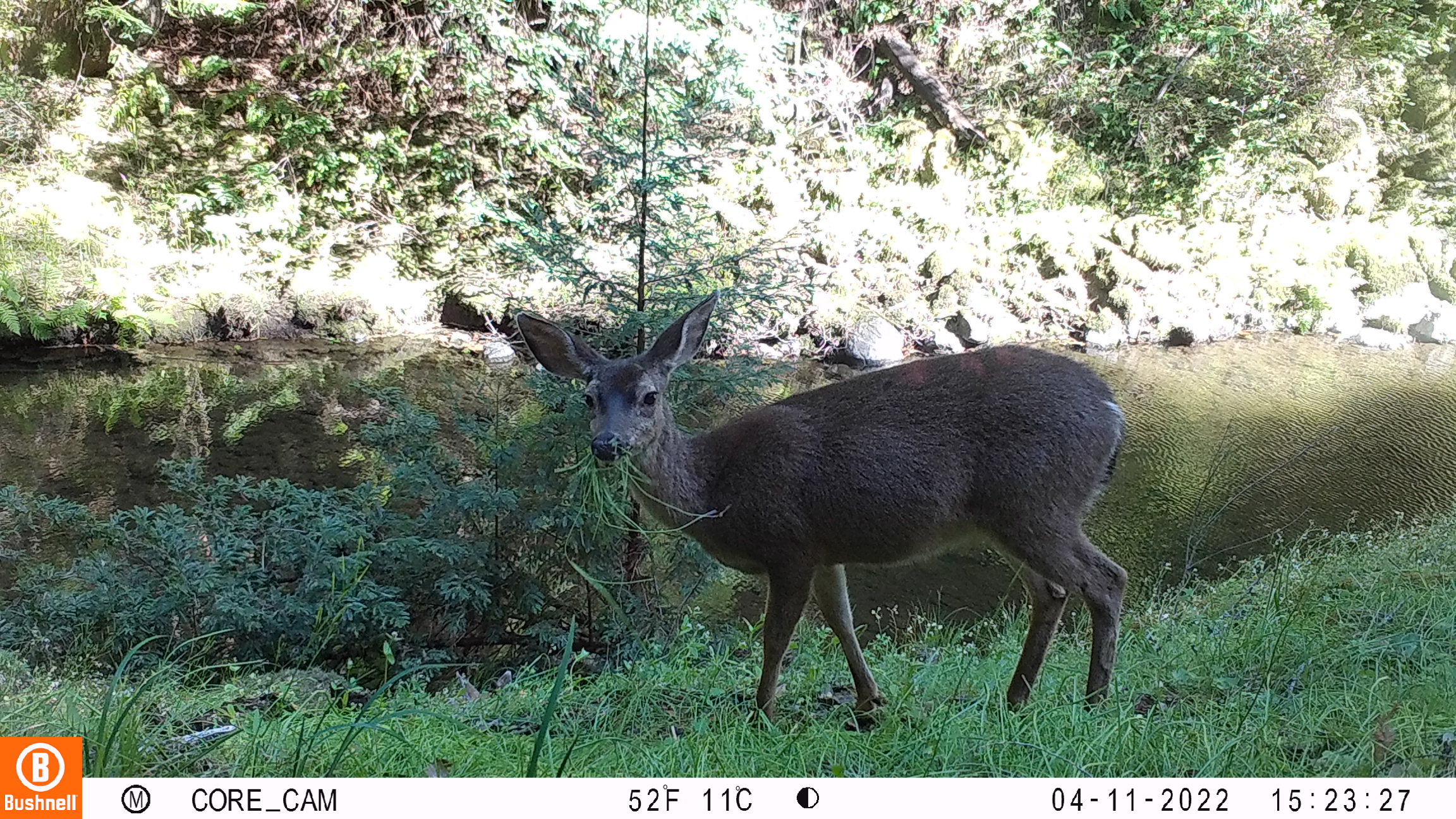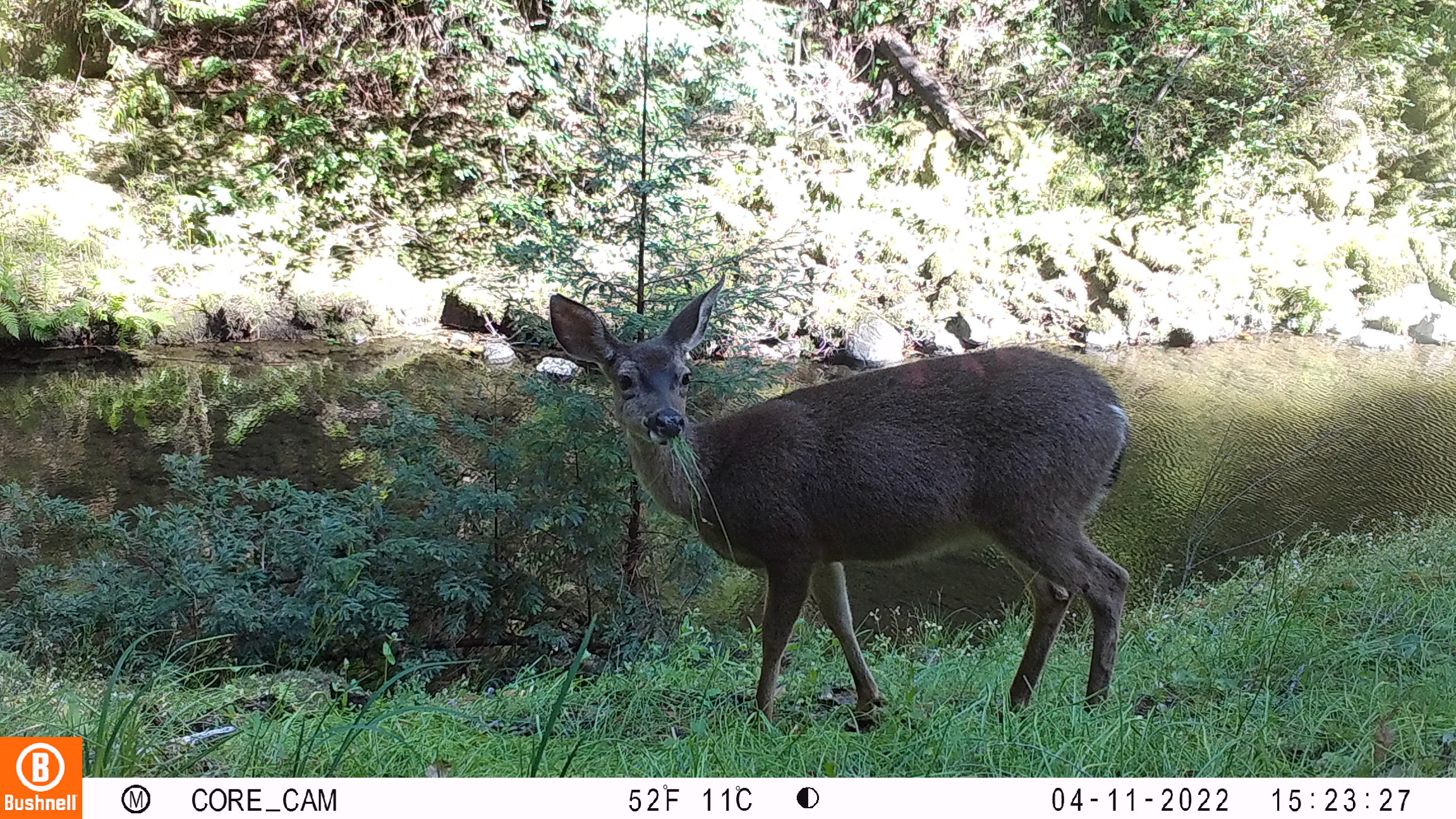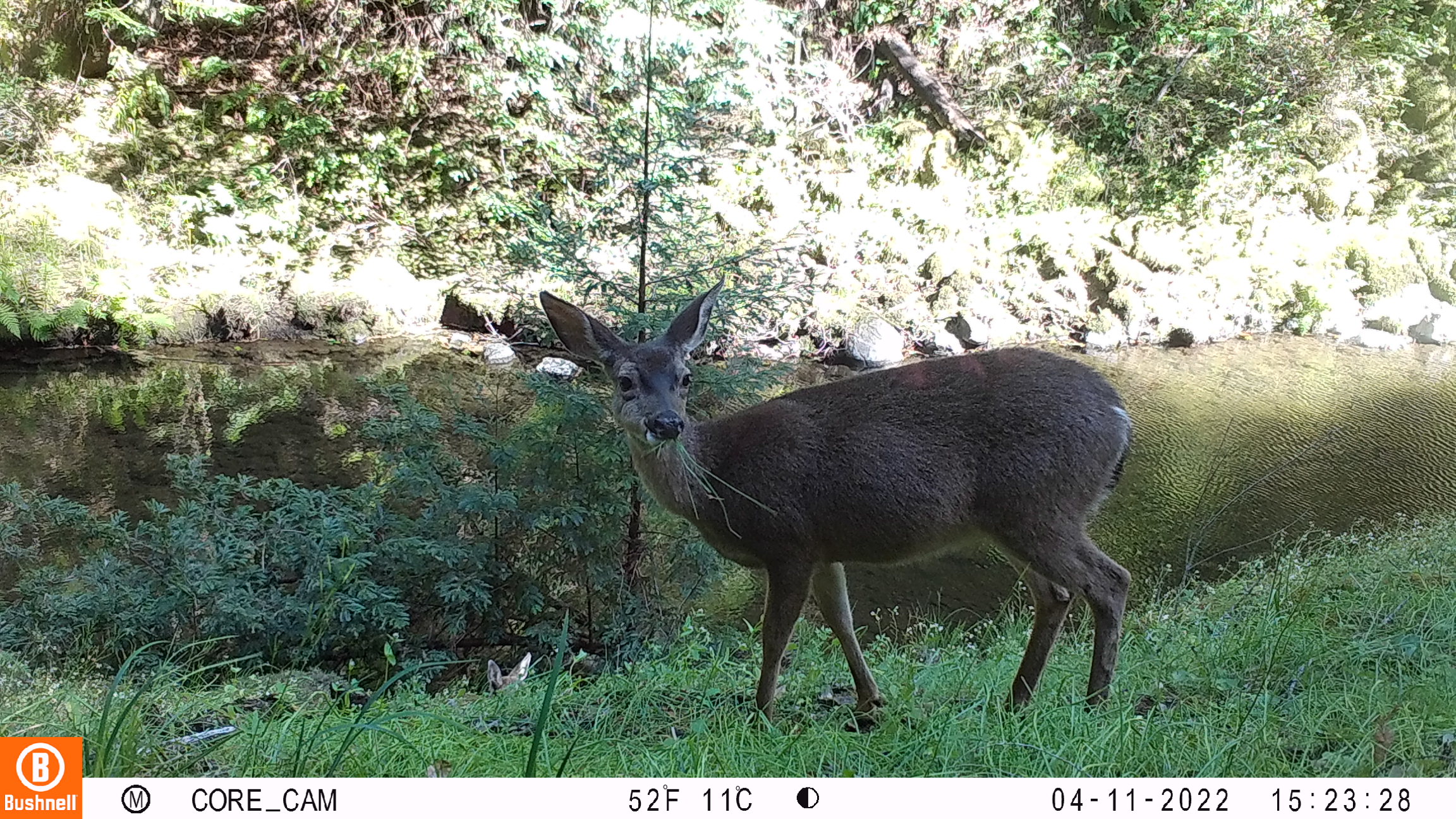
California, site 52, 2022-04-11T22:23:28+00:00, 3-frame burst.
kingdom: Animalia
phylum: Chordata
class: Mammalia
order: Artiodactyla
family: Cervidae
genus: Odocoileus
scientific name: Odocoileus hemionus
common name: mule deer